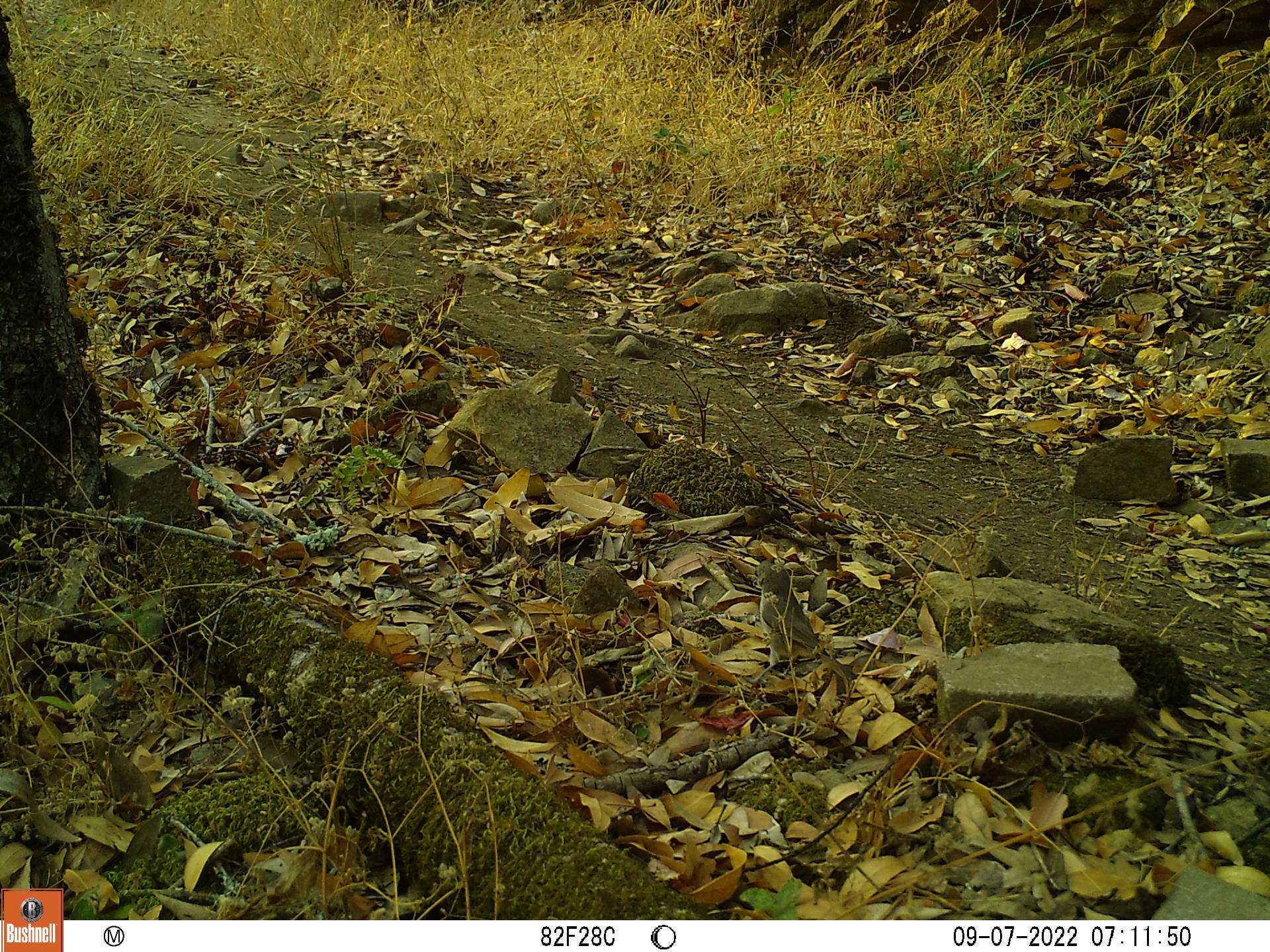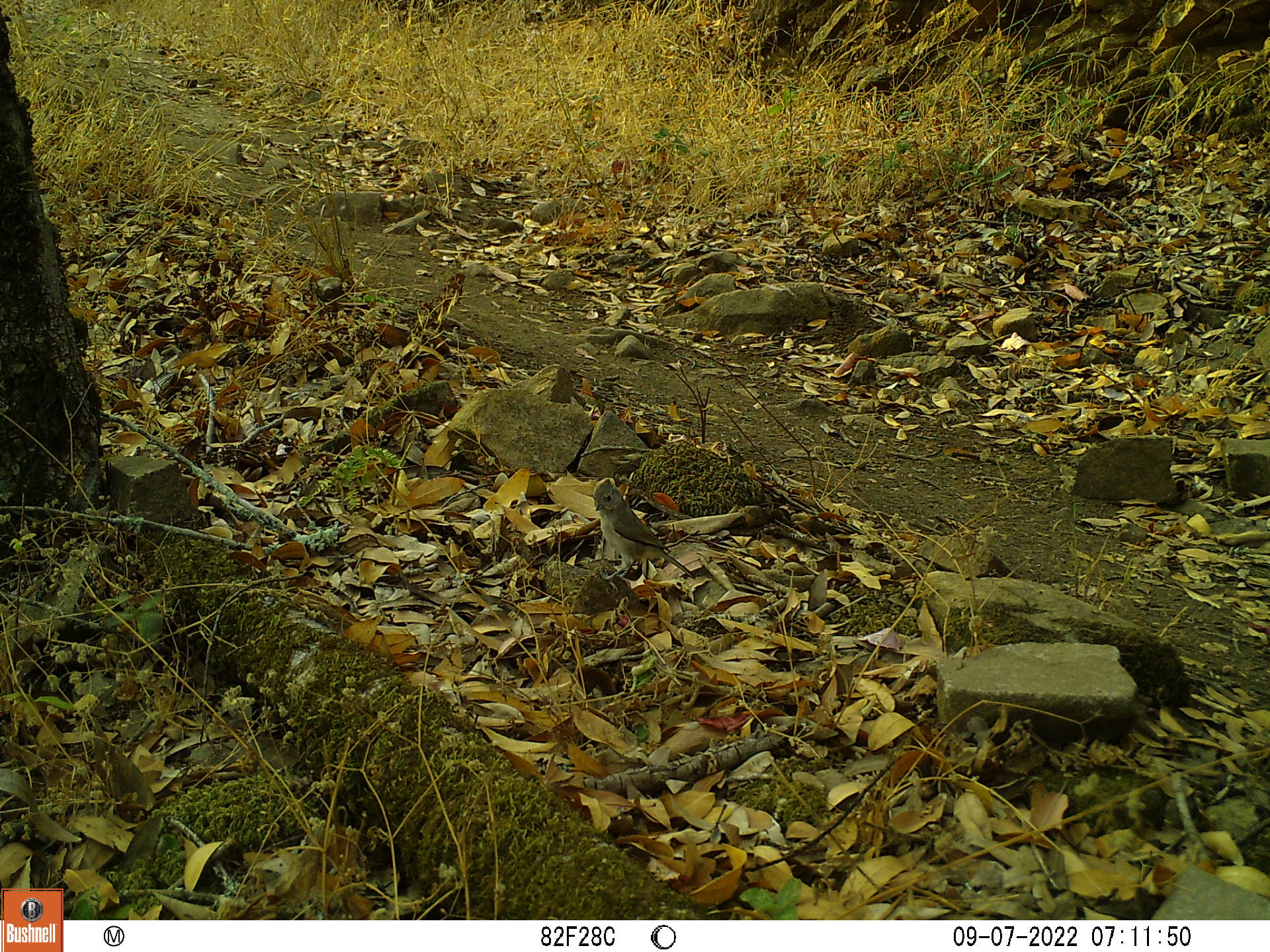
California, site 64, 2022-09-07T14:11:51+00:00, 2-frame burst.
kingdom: Animalia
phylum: Chordata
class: Aves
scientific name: Aves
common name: bird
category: unknown bird